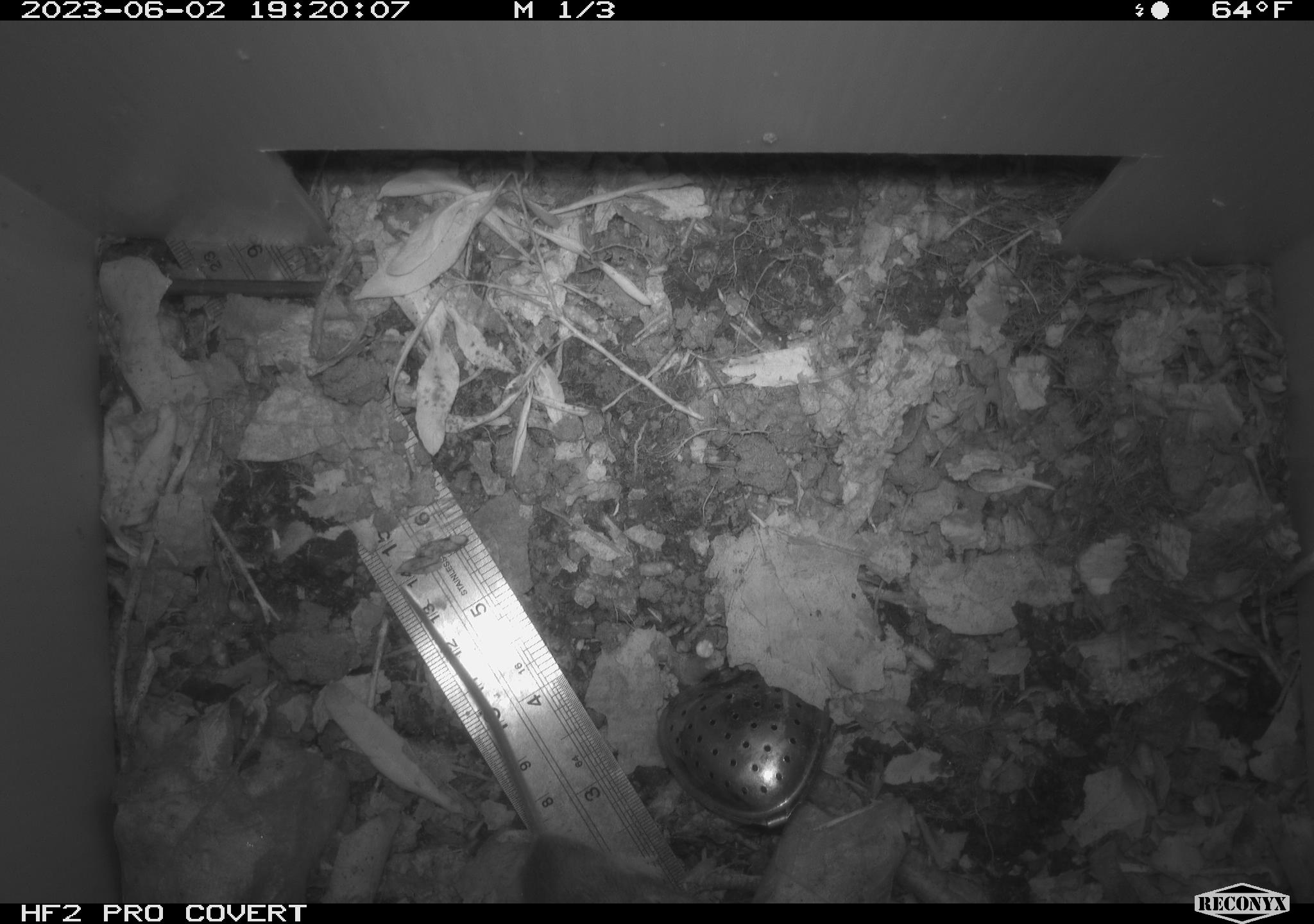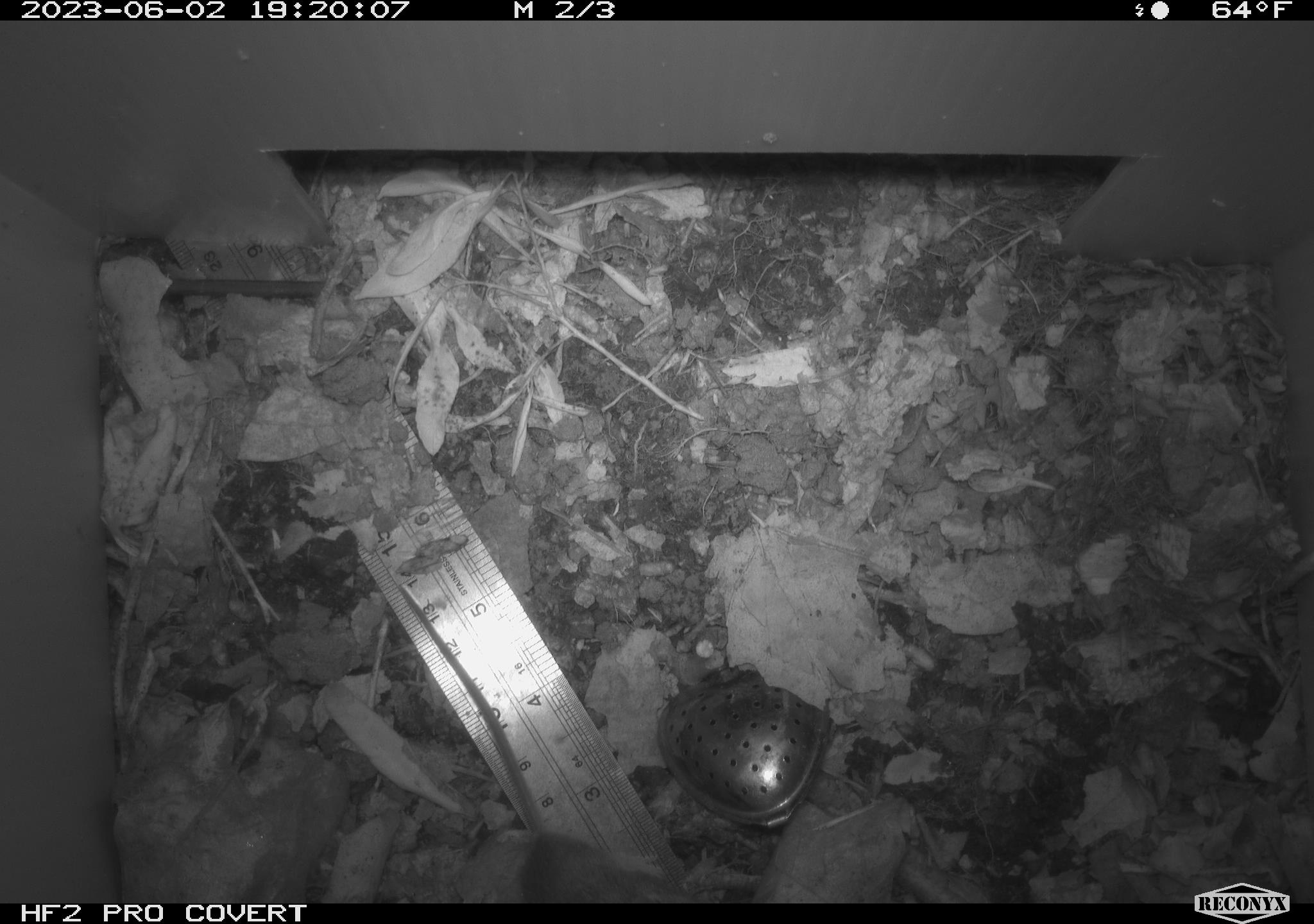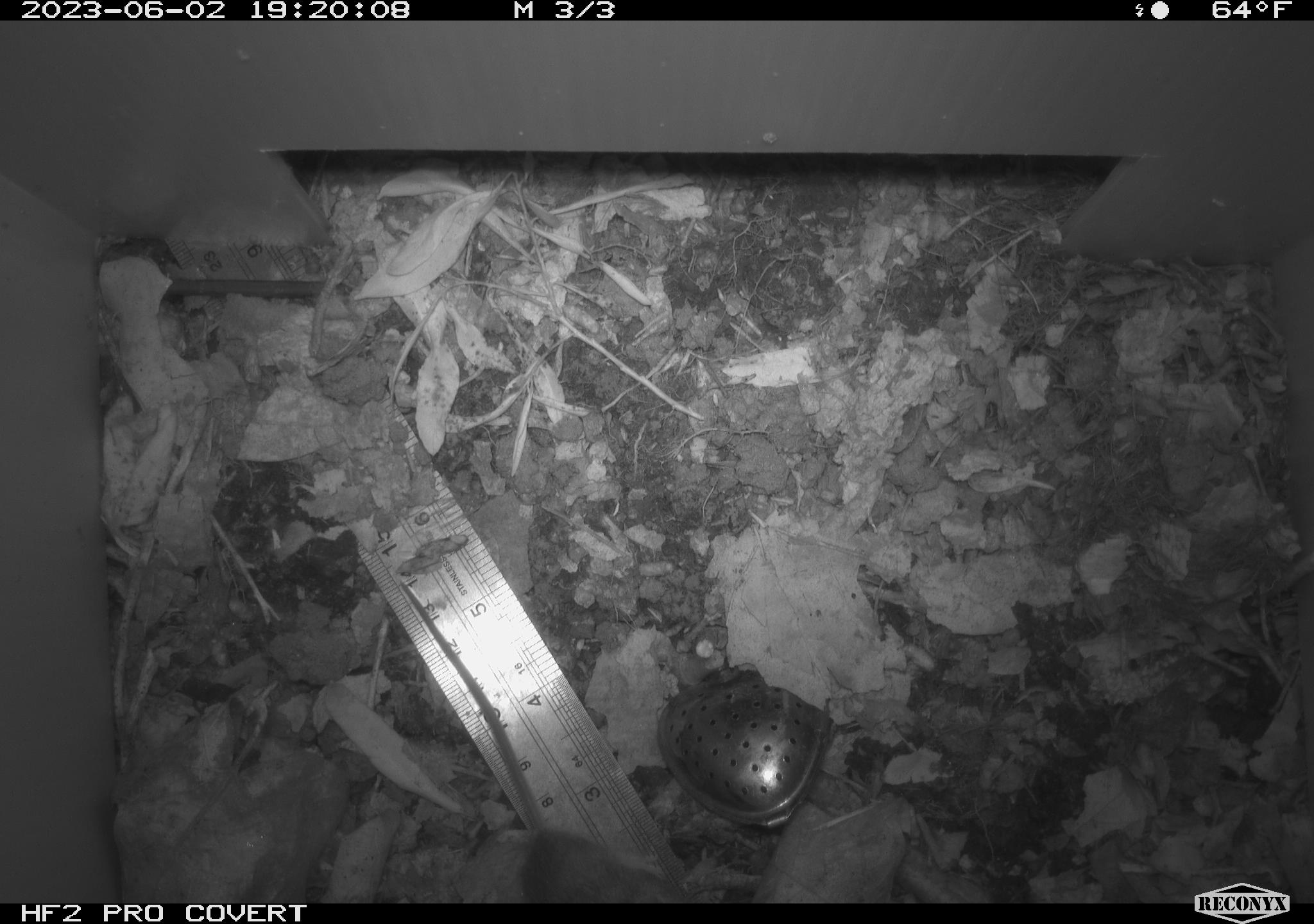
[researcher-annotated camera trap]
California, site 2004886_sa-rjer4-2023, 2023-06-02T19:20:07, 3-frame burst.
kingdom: Animalia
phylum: Chordata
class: Mammalia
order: Rodentia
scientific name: Rodentia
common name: mouse species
Mouse species (Rodentia).